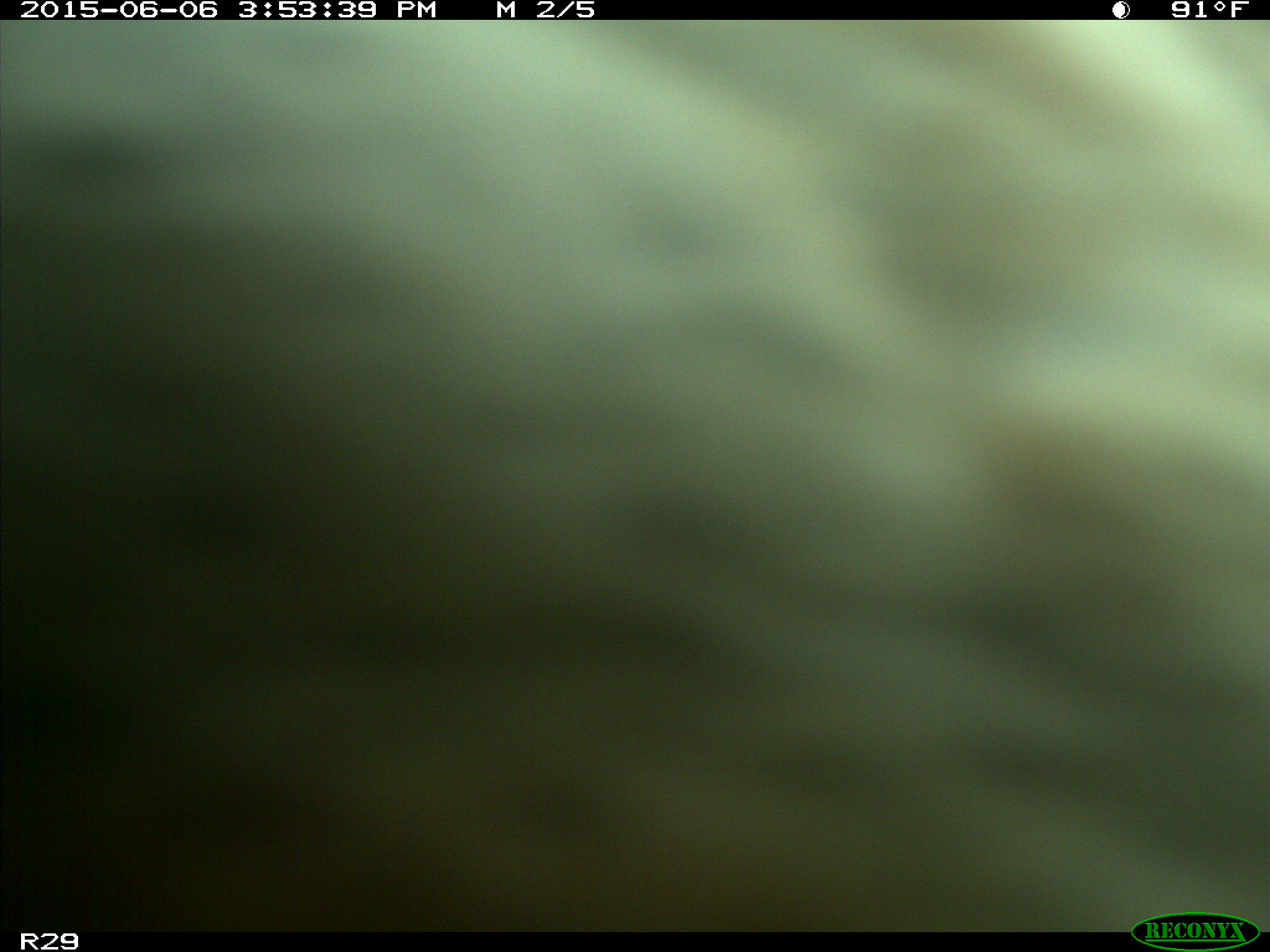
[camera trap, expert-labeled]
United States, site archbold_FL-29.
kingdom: Animalia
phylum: Chordata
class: Mammalia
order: Artiodactyla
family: Bovidae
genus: Bos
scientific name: Bos taurus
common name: domestic cow